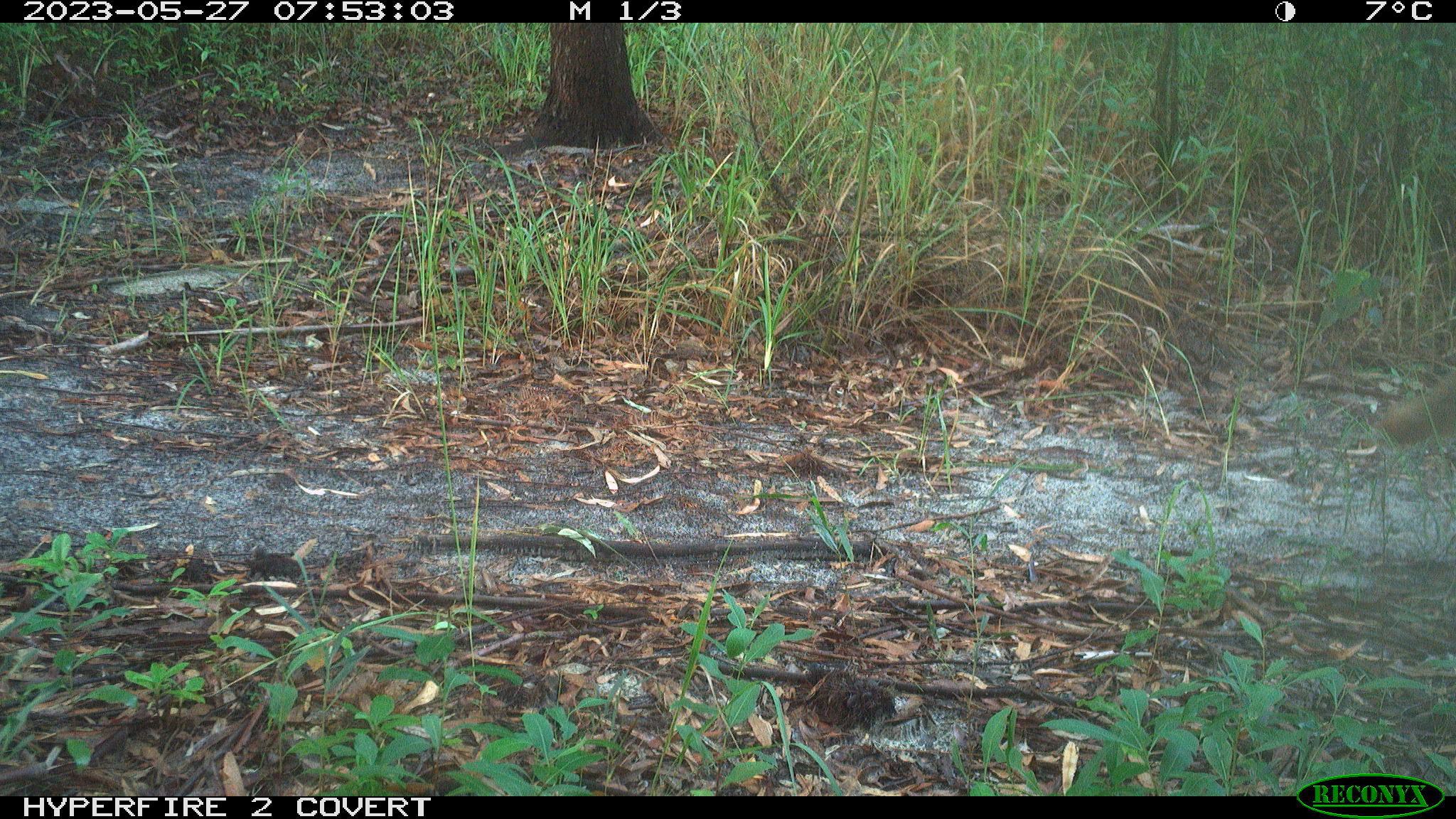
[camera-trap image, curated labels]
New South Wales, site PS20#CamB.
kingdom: Animalia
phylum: Chordata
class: Mammalia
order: Carnivora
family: Canidae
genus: Canis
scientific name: Canis familiaris dingo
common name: dingo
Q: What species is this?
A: Dingo (Canis familiaris dingo).